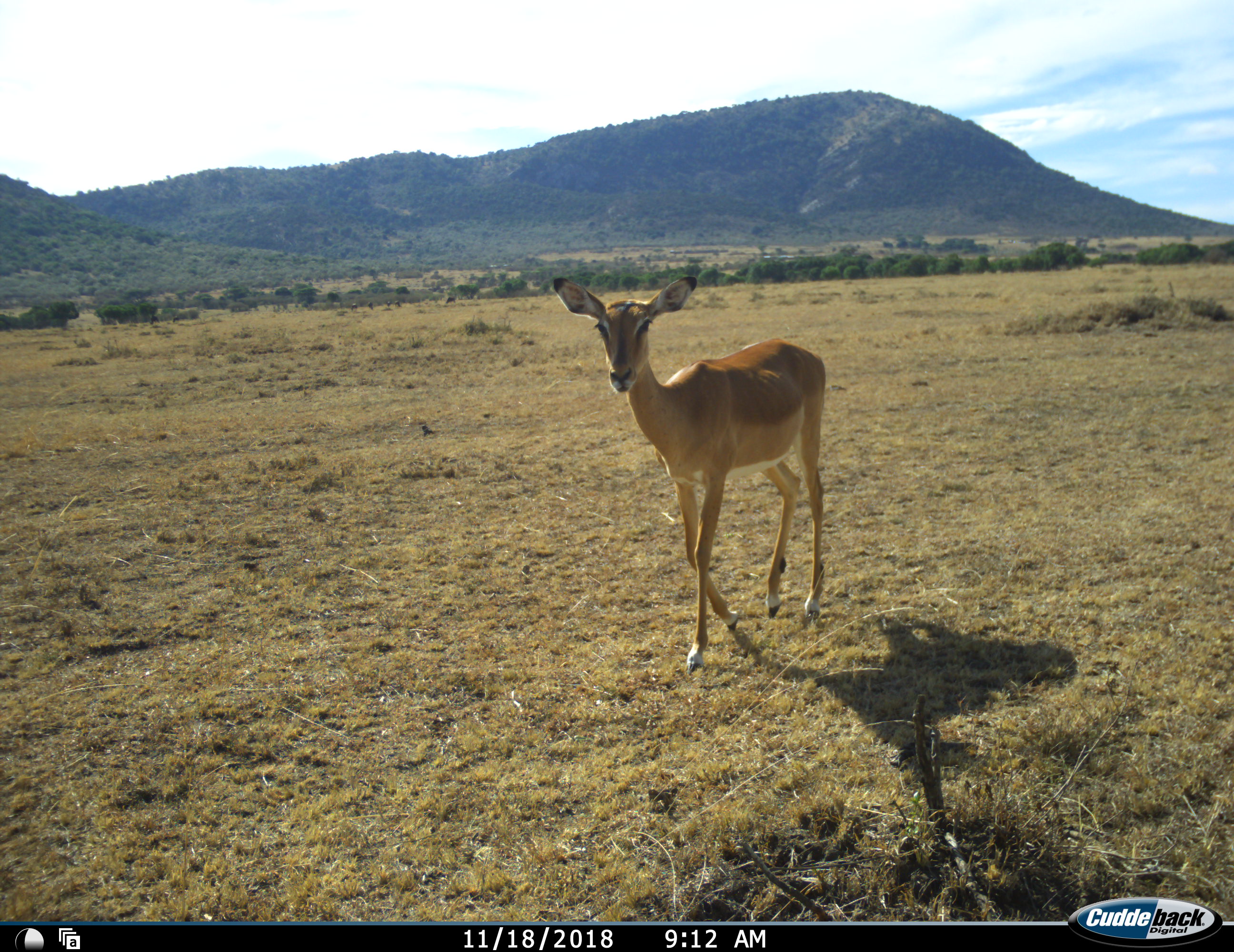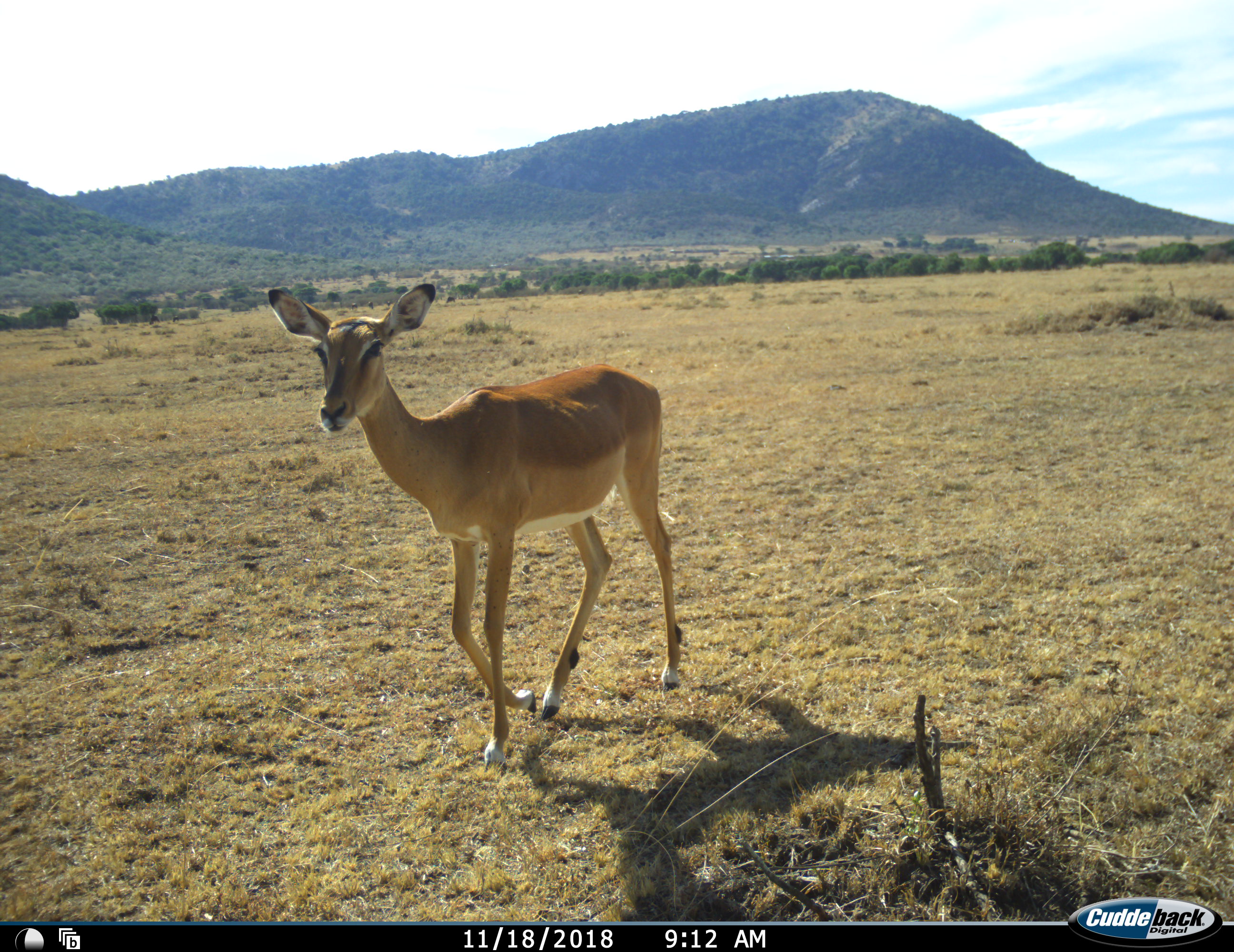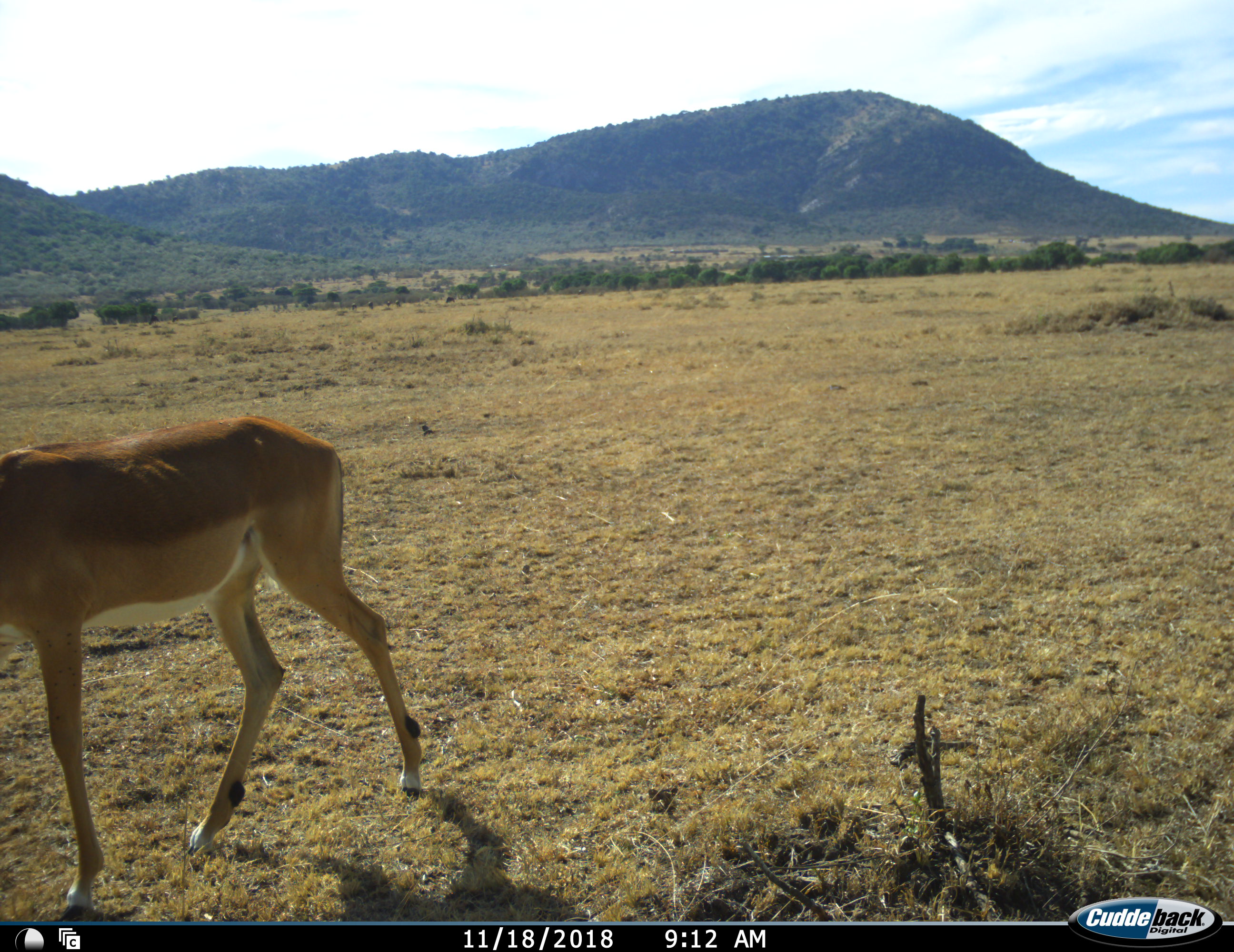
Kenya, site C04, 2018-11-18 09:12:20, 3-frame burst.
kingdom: Animalia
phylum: Chordata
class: Mammalia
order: Artiodactyla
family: Bovidae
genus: Aepyceros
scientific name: Aepyceros melampus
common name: impala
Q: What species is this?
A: Impala (Aepyceros melampus).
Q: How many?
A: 1.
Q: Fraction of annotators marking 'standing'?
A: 10%.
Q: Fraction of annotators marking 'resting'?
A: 0%.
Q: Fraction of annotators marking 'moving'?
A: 100%.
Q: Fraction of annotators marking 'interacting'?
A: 0%.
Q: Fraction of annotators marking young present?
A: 0%.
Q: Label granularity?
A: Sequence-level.